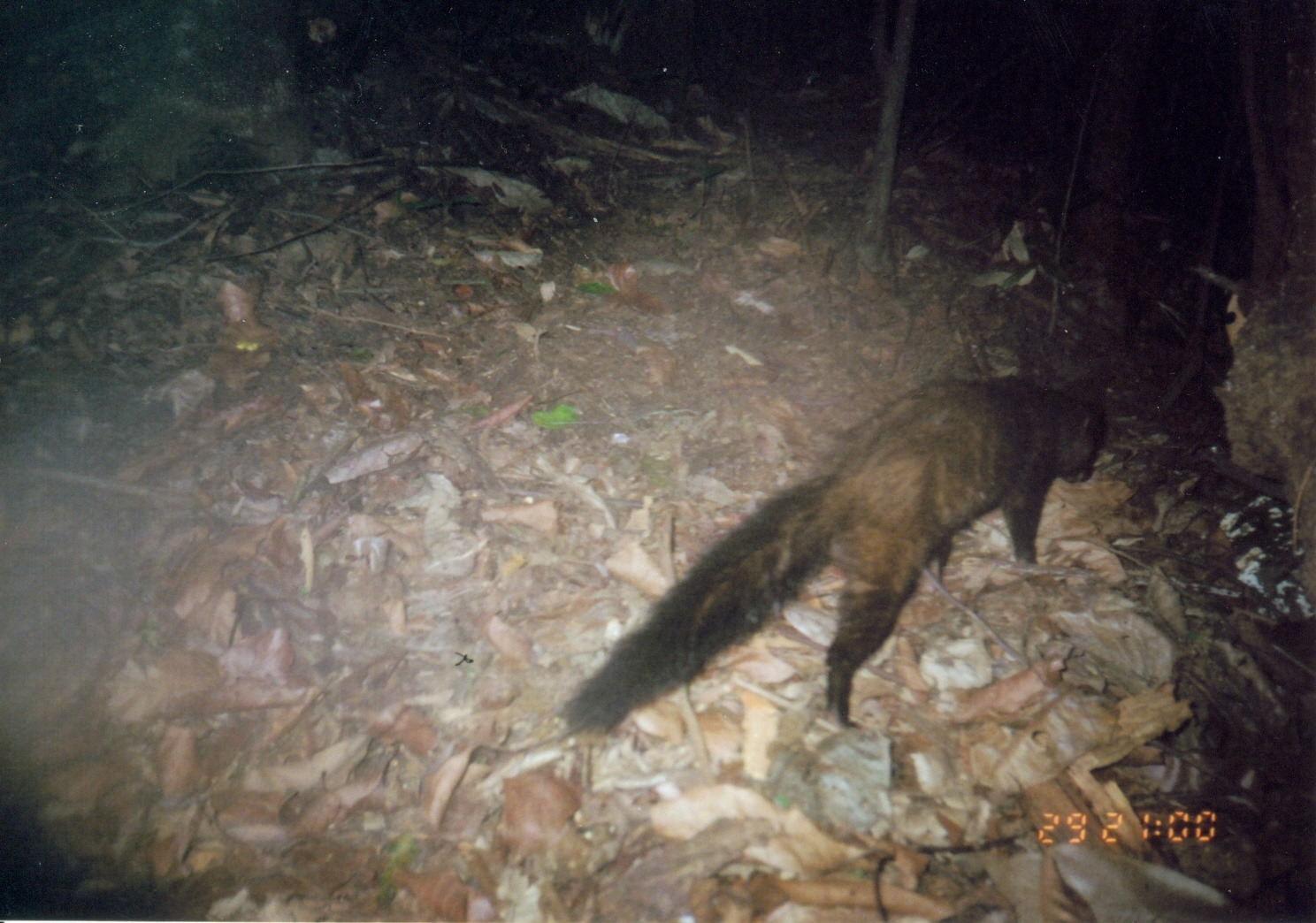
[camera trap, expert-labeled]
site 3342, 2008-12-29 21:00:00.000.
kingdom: Animalia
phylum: Chordata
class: Mammalia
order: Carnivora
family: Herpestidae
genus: Bdeogale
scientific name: Bdeogale crassicauda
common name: bushy-tailed mongoose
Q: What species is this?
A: Bdeogale crassicauda (bushy-tailed mongoose).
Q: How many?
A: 1.